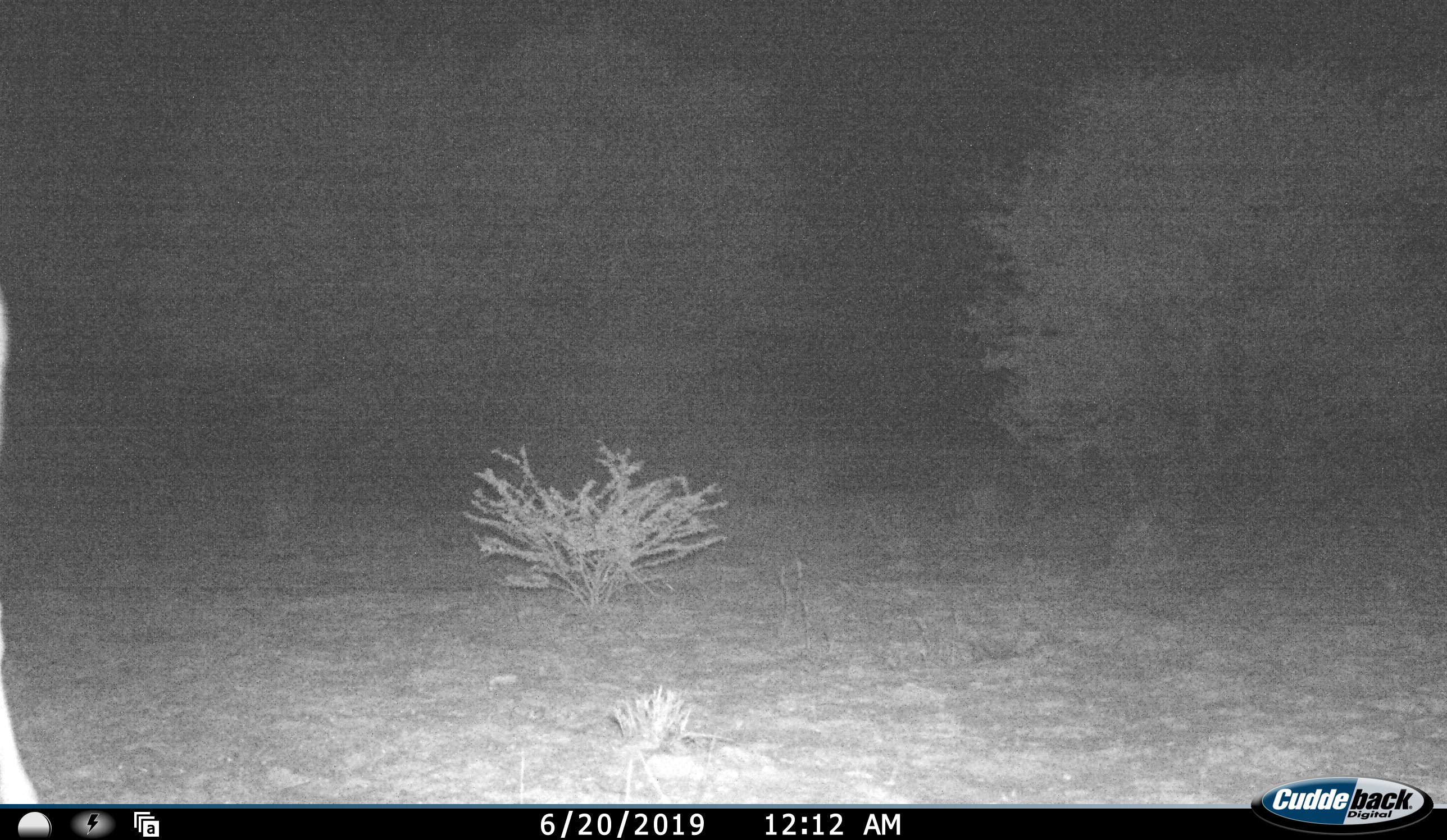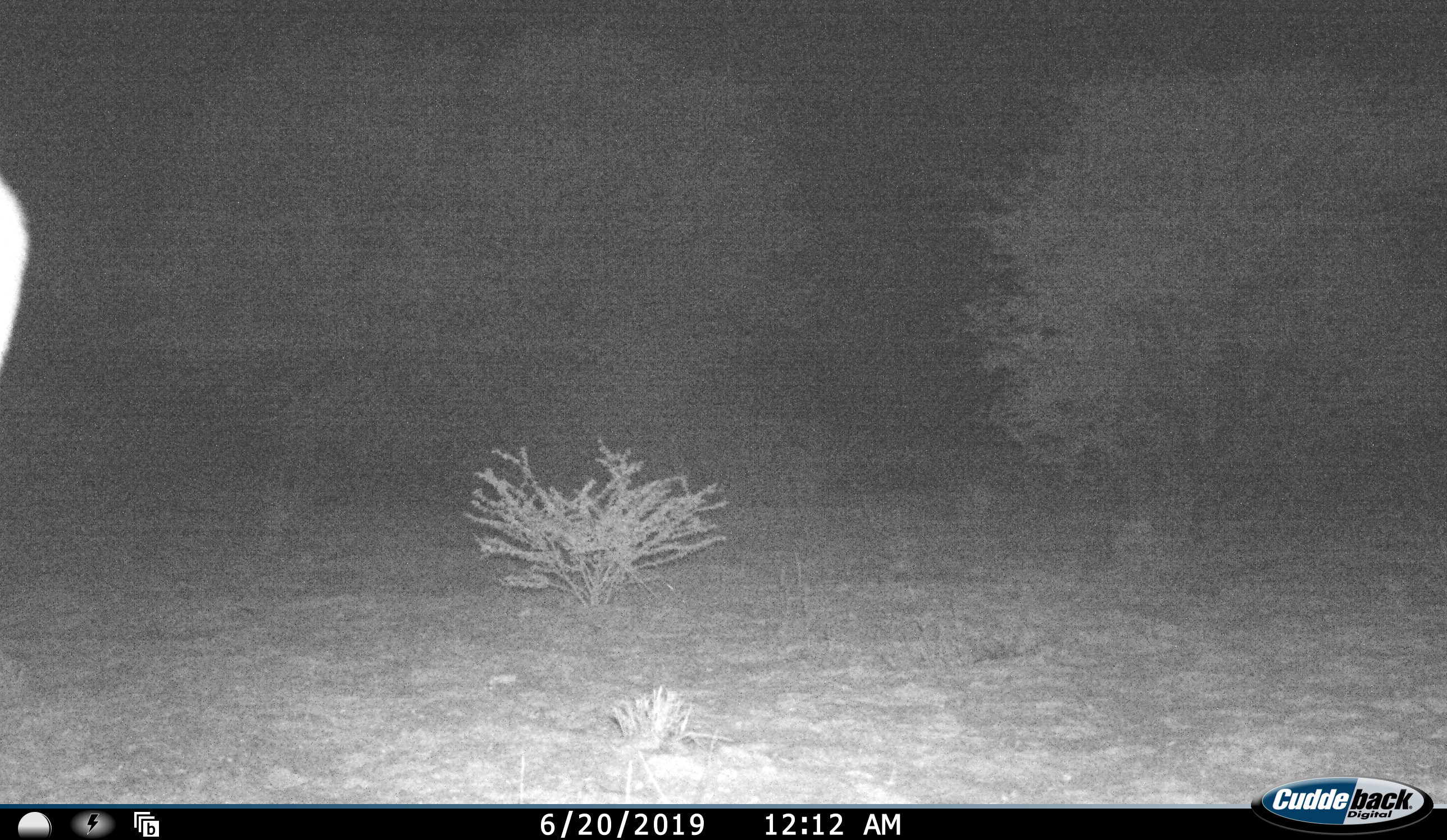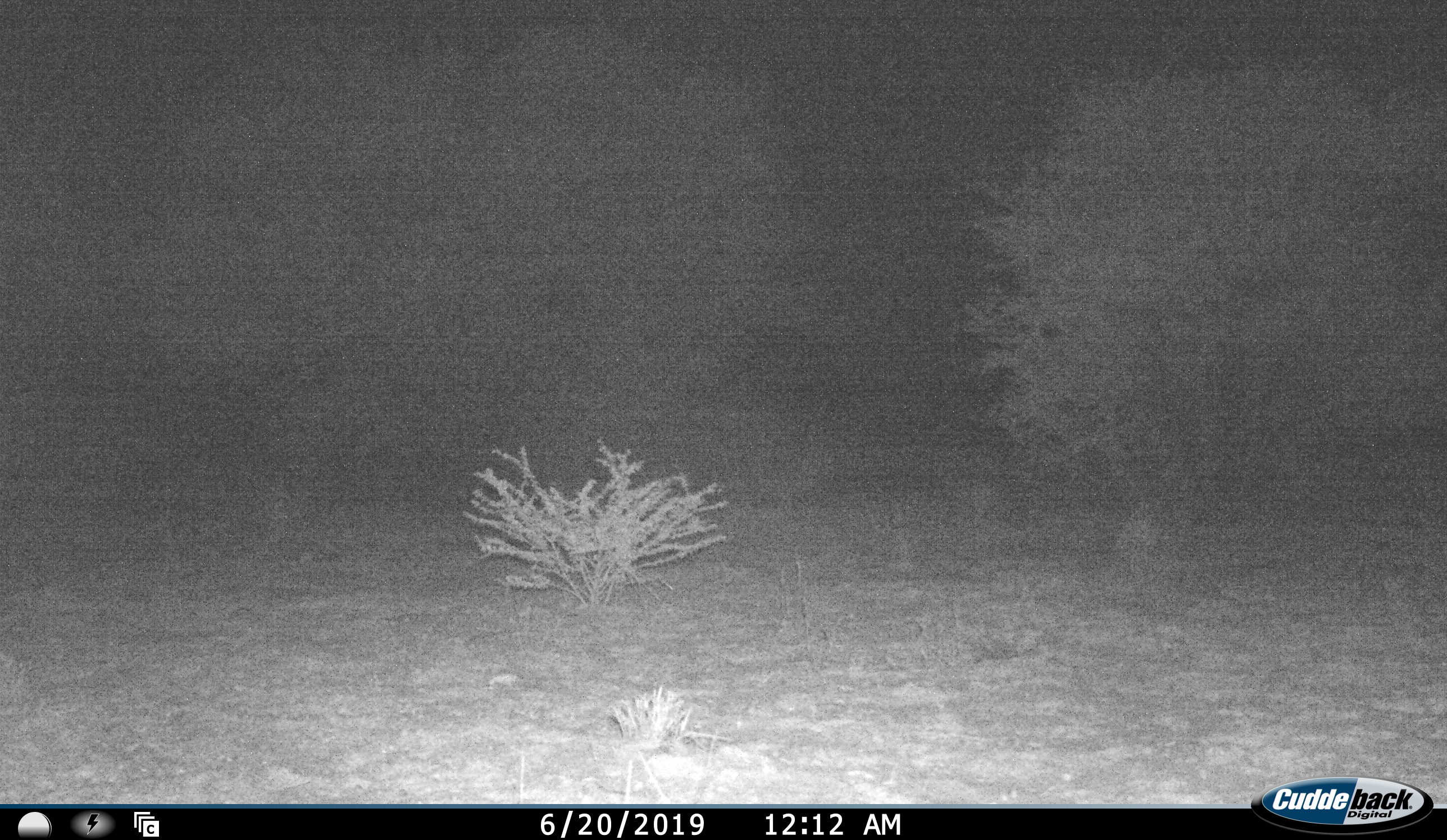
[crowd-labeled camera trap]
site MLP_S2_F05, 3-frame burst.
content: unidentified animal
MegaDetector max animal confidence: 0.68